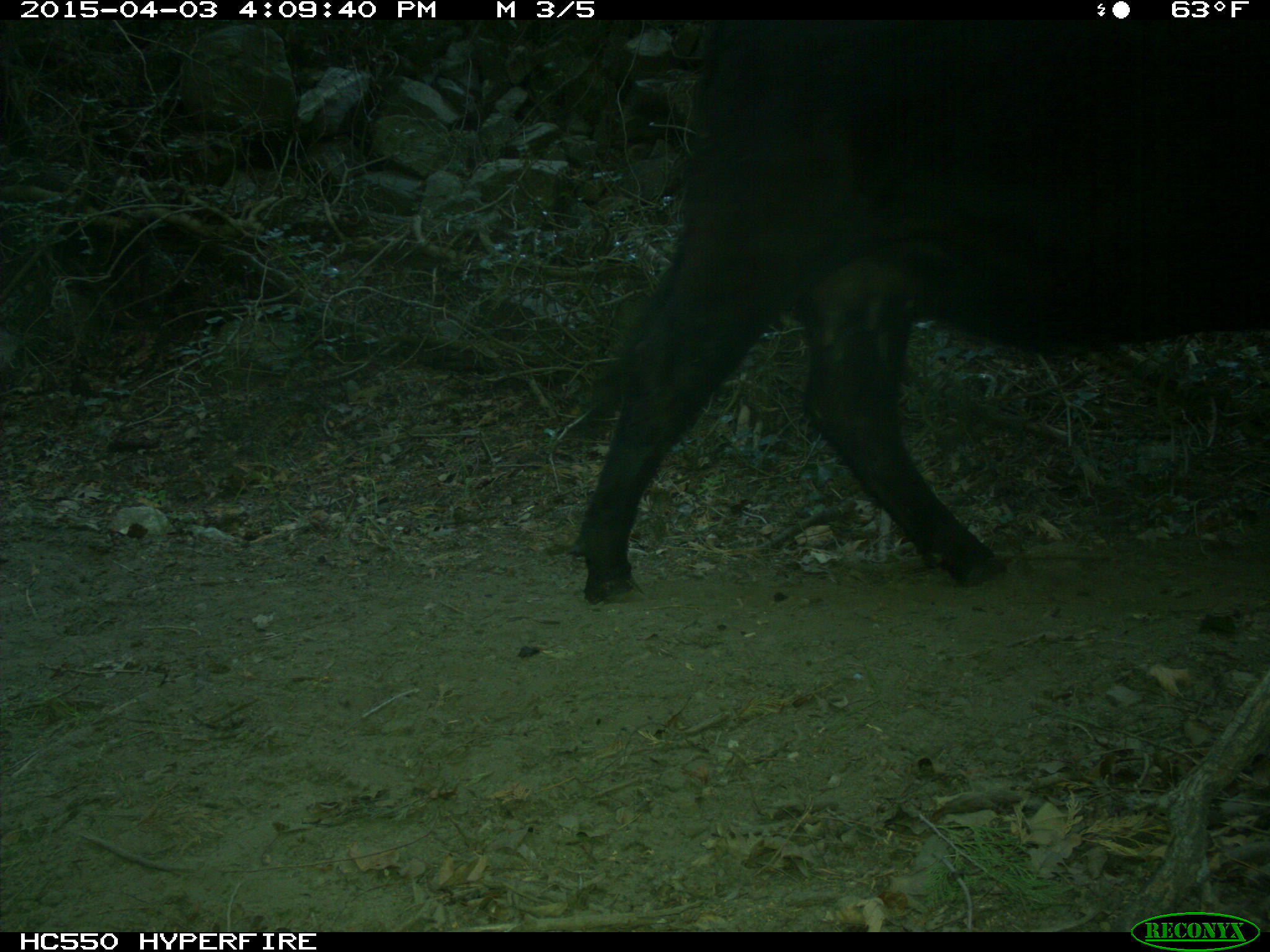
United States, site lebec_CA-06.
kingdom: Animalia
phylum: Chordata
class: Mammalia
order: Artiodactyla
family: Bovidae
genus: Bos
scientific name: Bos taurus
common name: domestic cow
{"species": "Bos taurus (domestic cow)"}